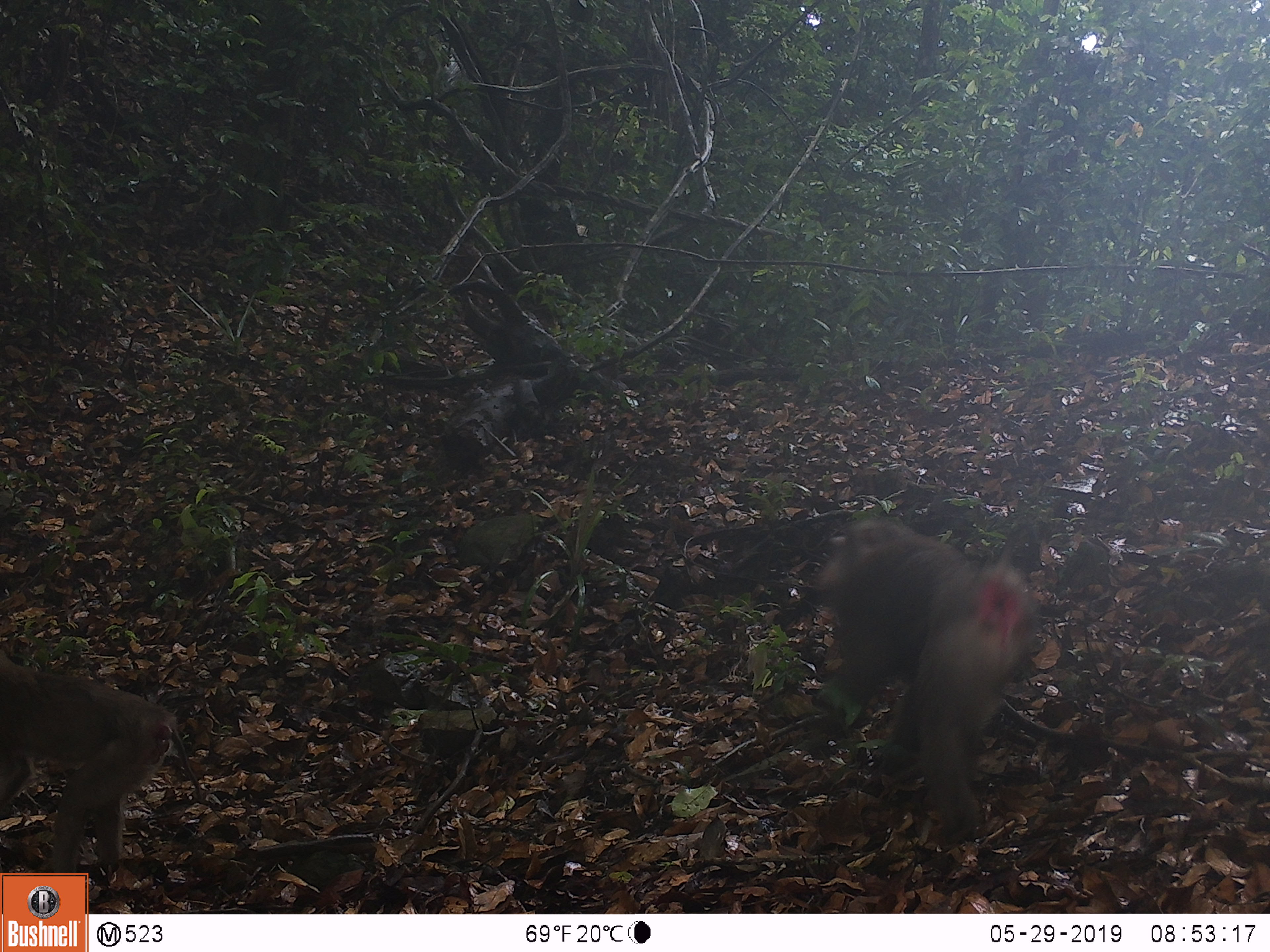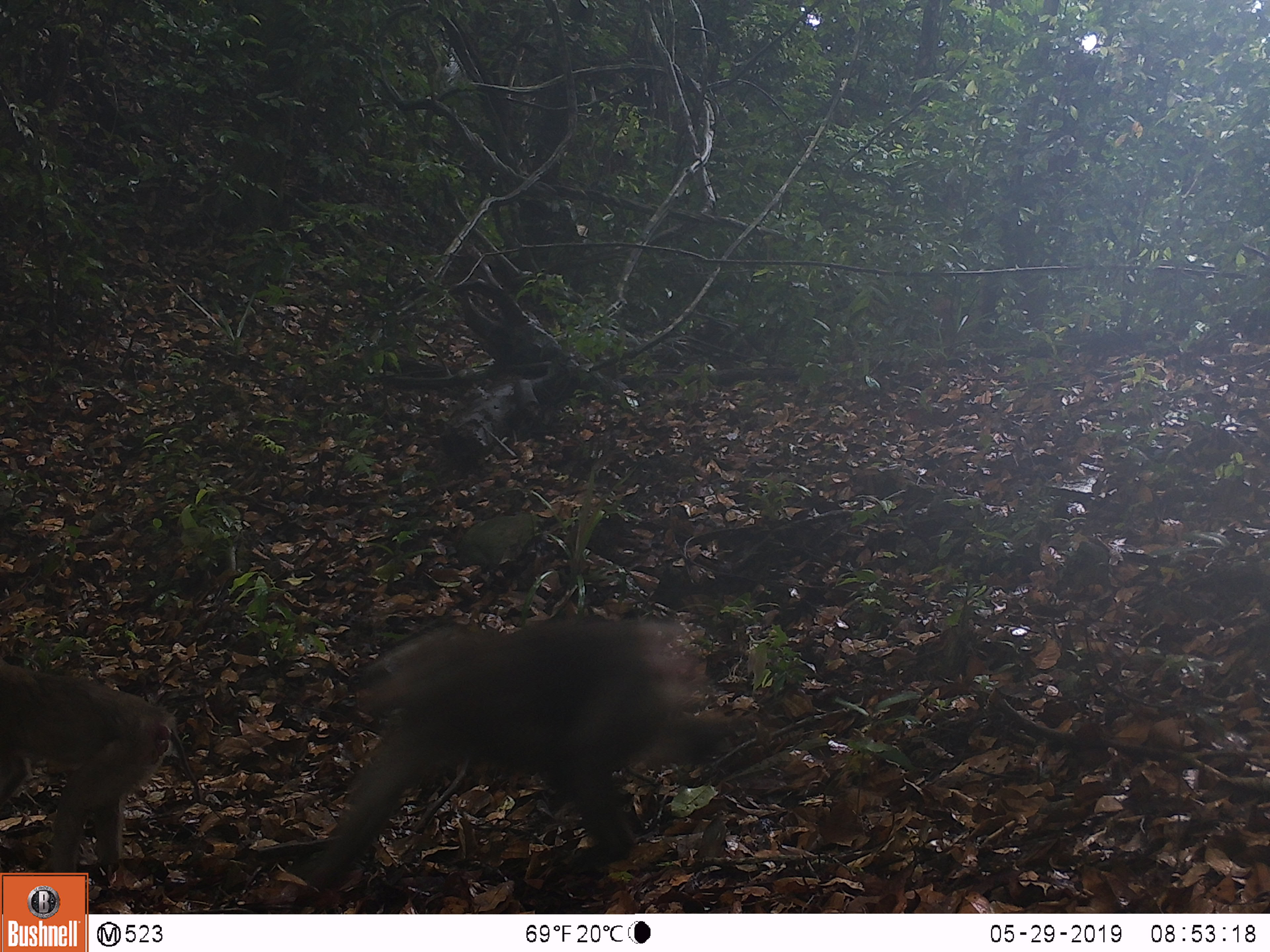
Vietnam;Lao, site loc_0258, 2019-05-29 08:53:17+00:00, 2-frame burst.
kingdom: Animalia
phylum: Chordata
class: Mammalia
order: Primates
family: Cercopithecidae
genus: Macaca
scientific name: Macaca nemestrina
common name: pig-tailed macaque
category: pig tailed macaque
Pig tailed macaque (pig-tailed macaque) (Macaca nemestrina). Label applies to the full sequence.